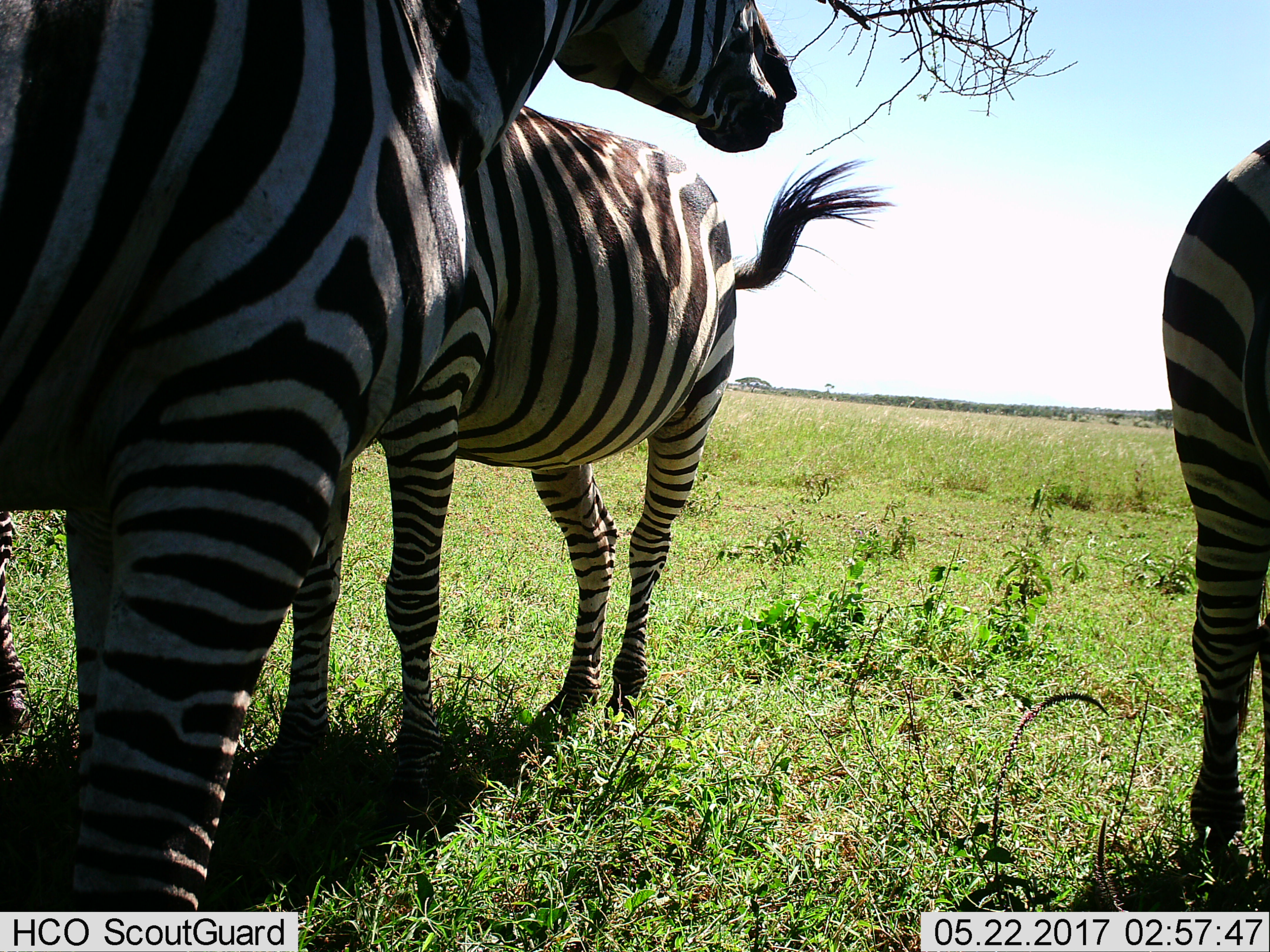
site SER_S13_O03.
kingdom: Animalia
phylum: Chordata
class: Mammalia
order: Perissodactyla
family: Equidae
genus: Equus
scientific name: Equus quagga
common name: plains zebra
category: zebraplains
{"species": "zebraplains (plains zebra) (Equus quagga)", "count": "3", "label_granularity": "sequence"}